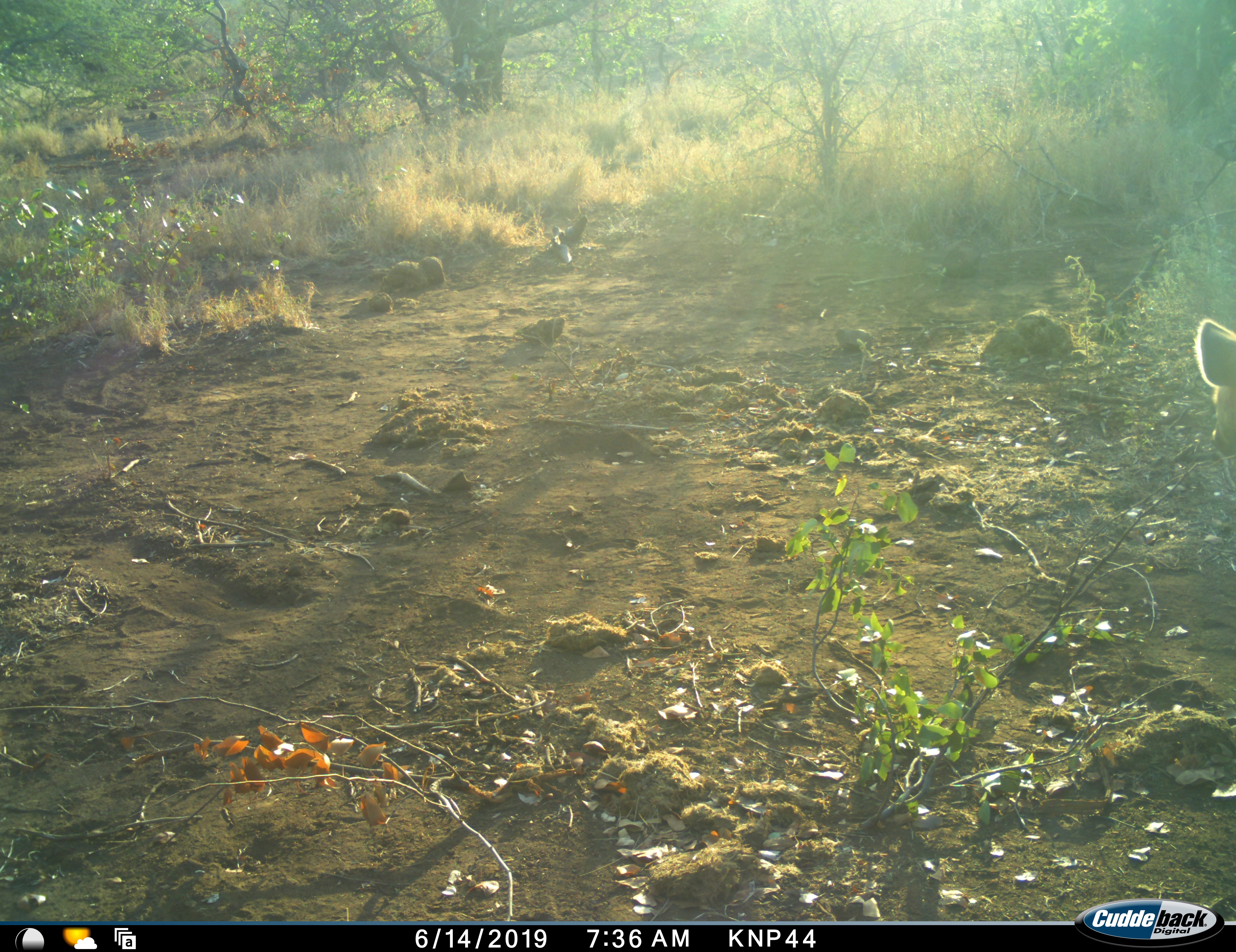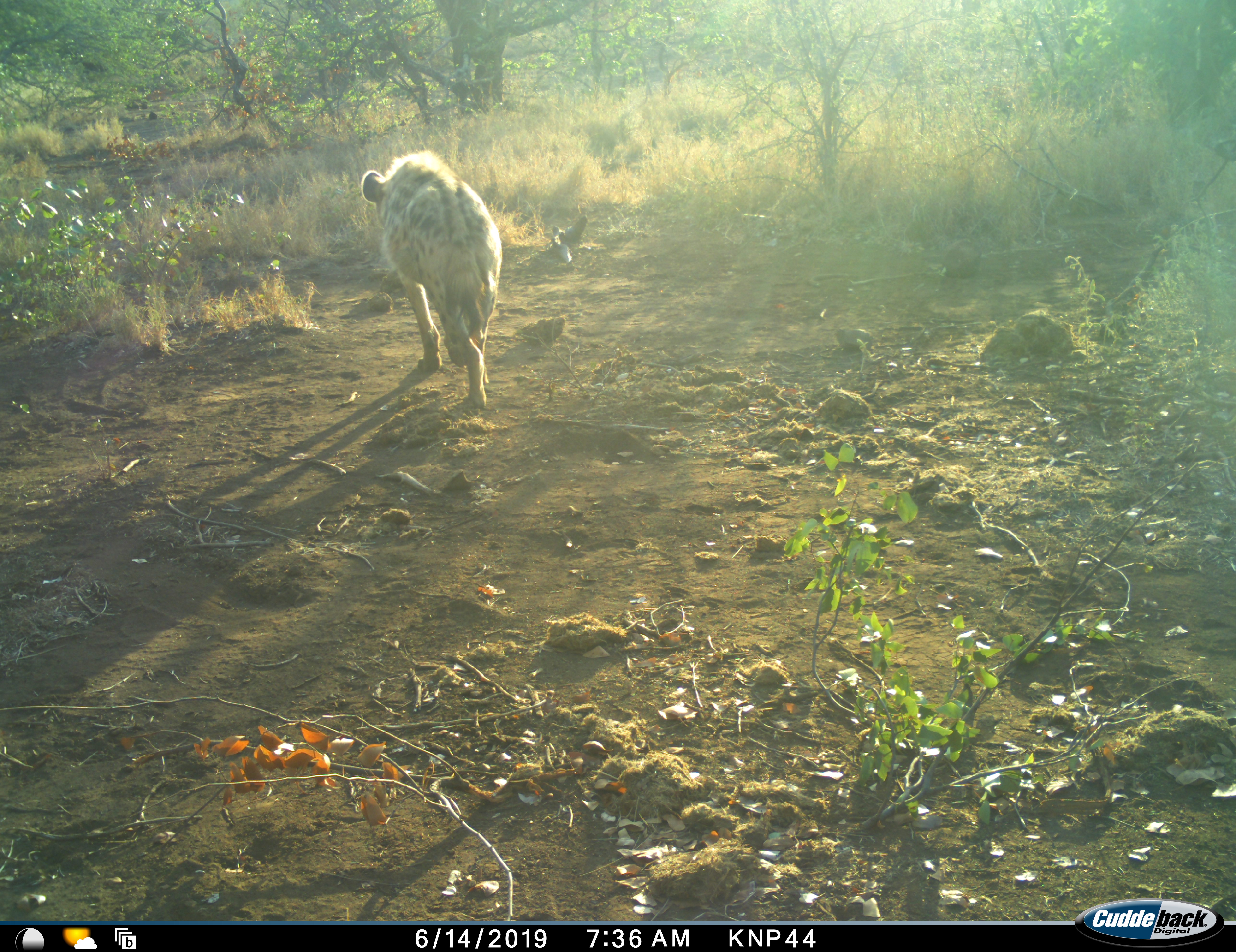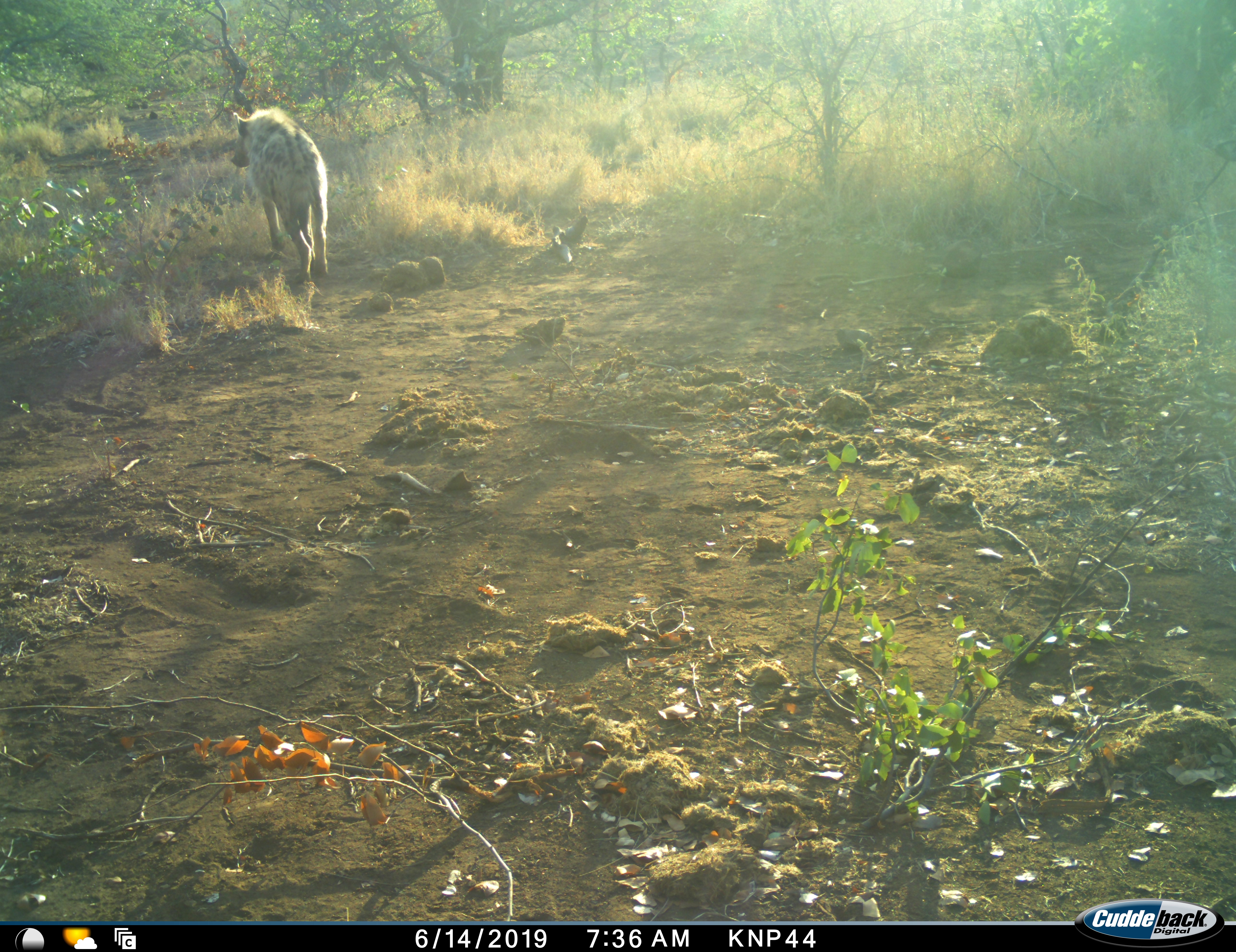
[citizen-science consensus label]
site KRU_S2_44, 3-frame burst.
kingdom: Animalia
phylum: Chordata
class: Mammalia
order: Carnivora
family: Hyaenidae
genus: Crocuta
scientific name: Crocuta crocuta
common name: spotted hyena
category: hyenaspotted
Hyenaspotted (spotted hyena) (Crocuta crocuta), count 1. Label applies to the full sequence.